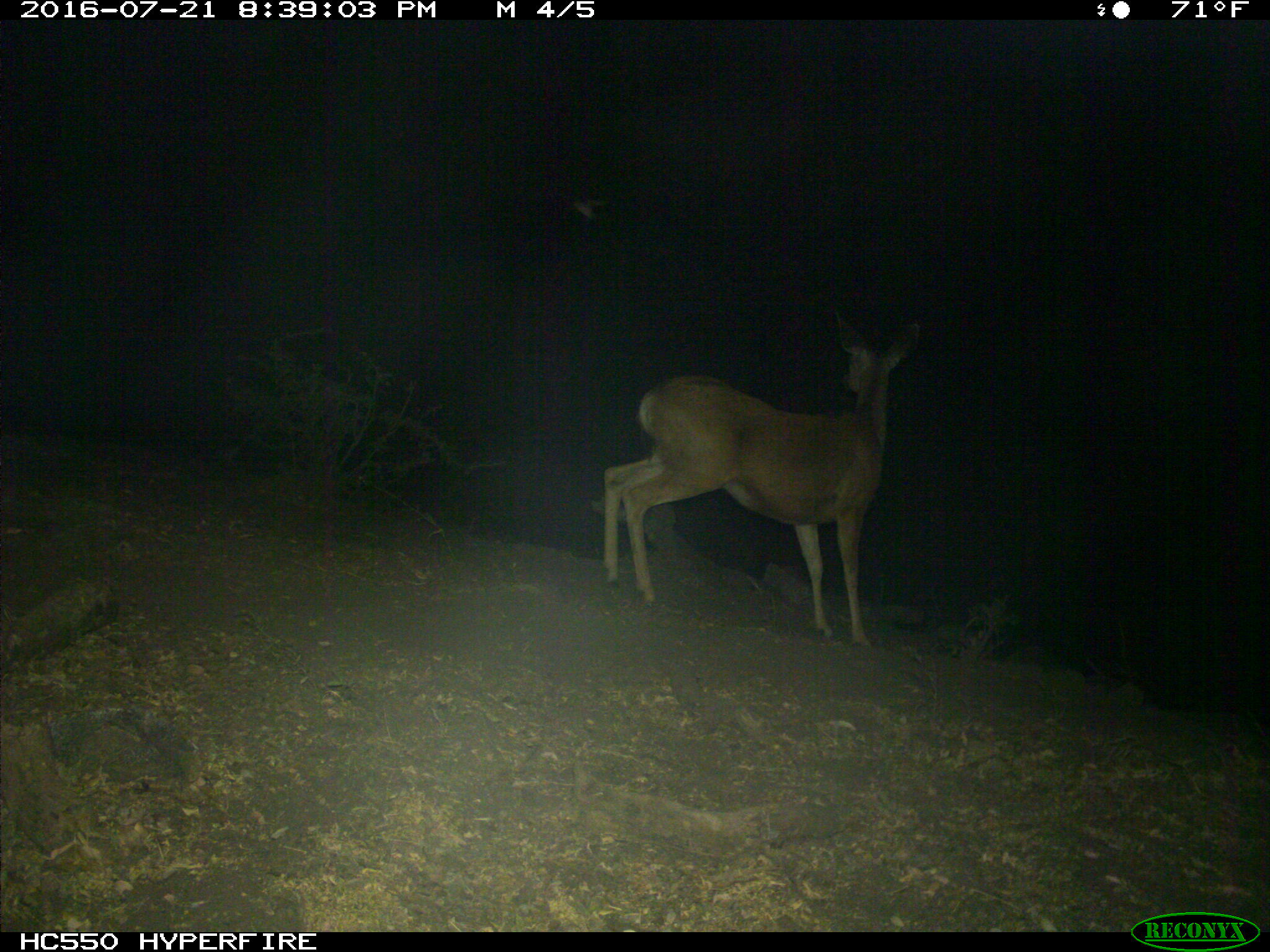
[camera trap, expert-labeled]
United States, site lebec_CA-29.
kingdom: Animalia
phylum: Chordata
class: Mammalia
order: Artiodactyla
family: Cervidae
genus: Odocoileus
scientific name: Odocoileus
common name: deer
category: unidentified deer